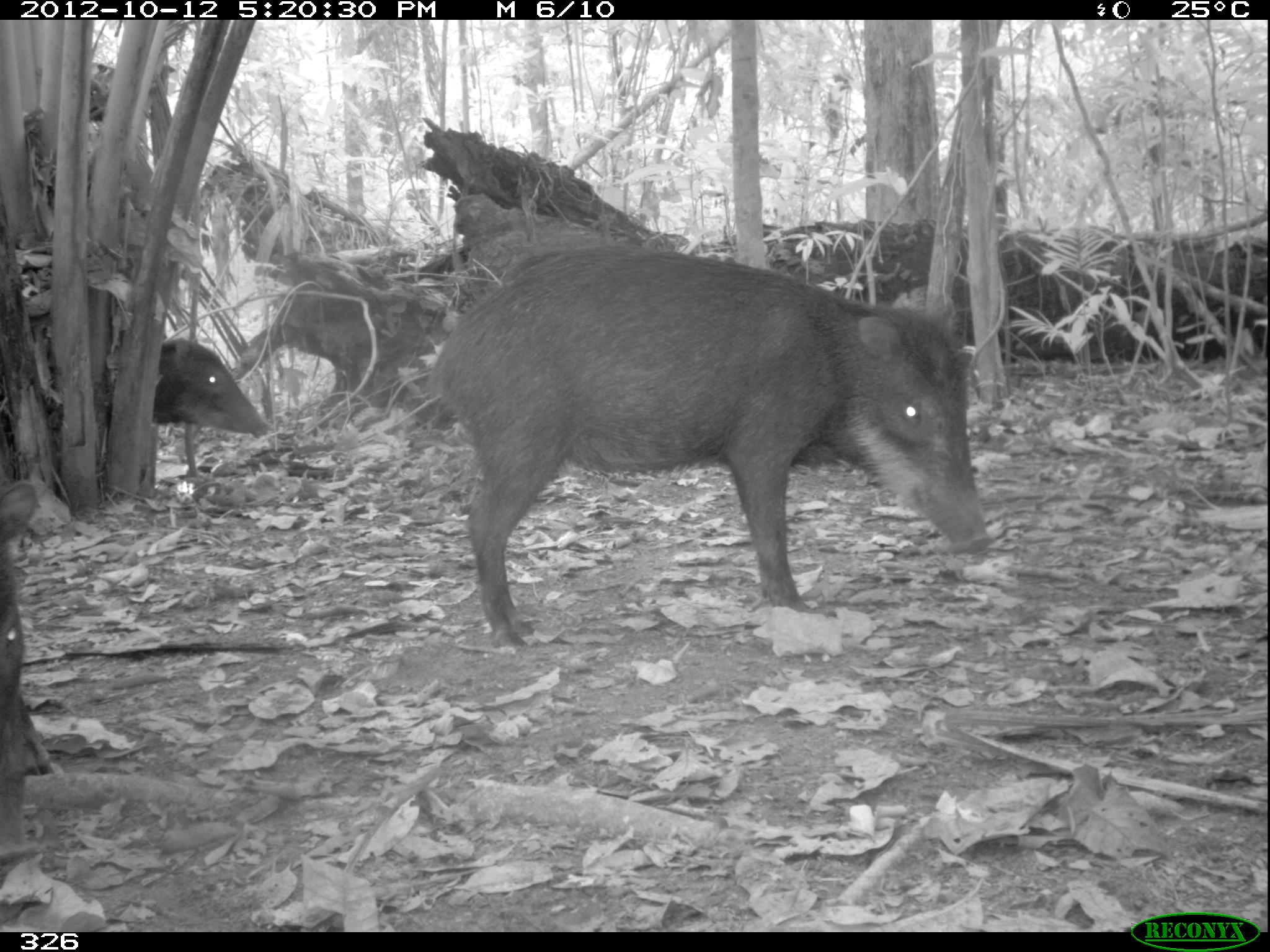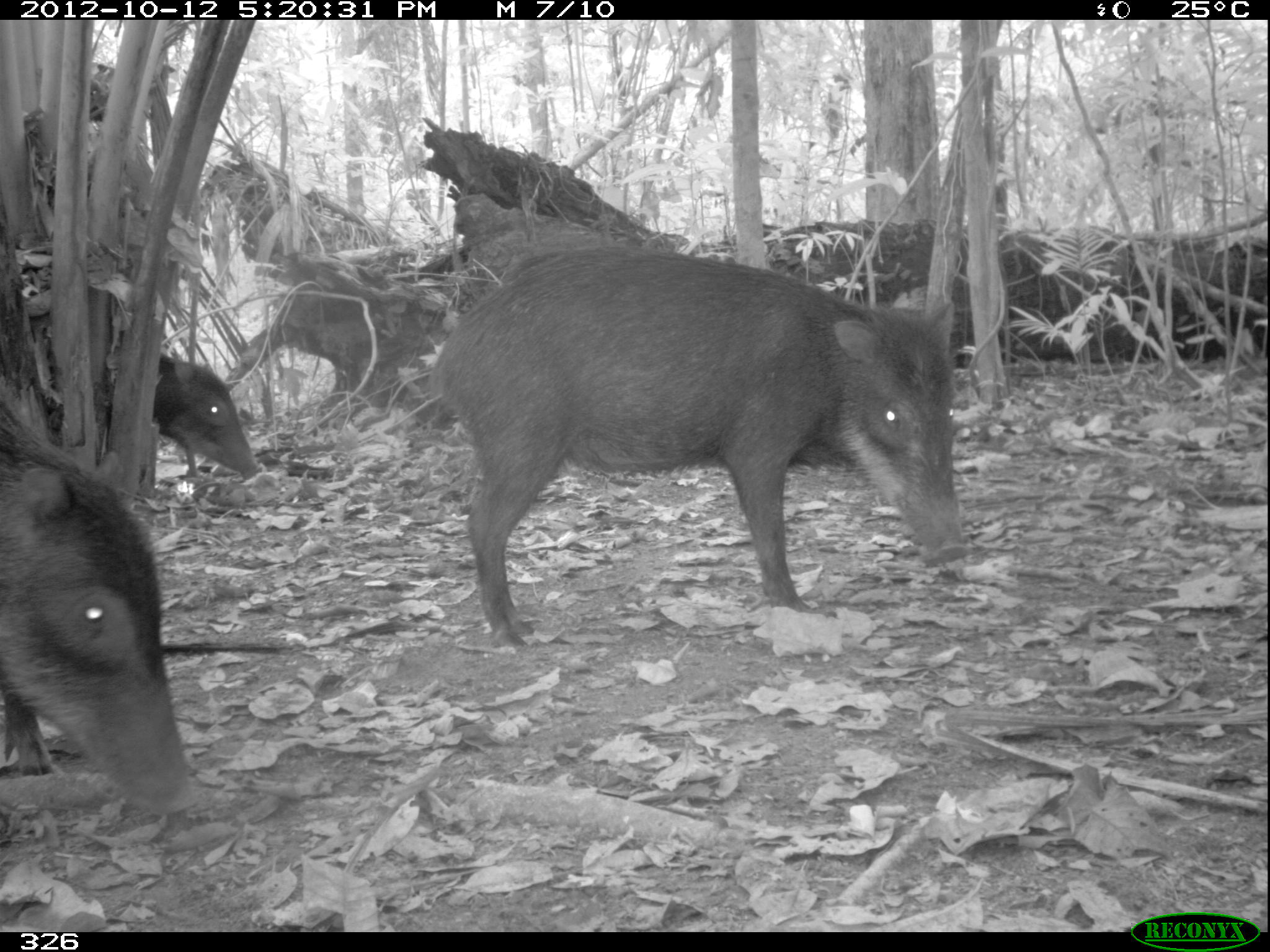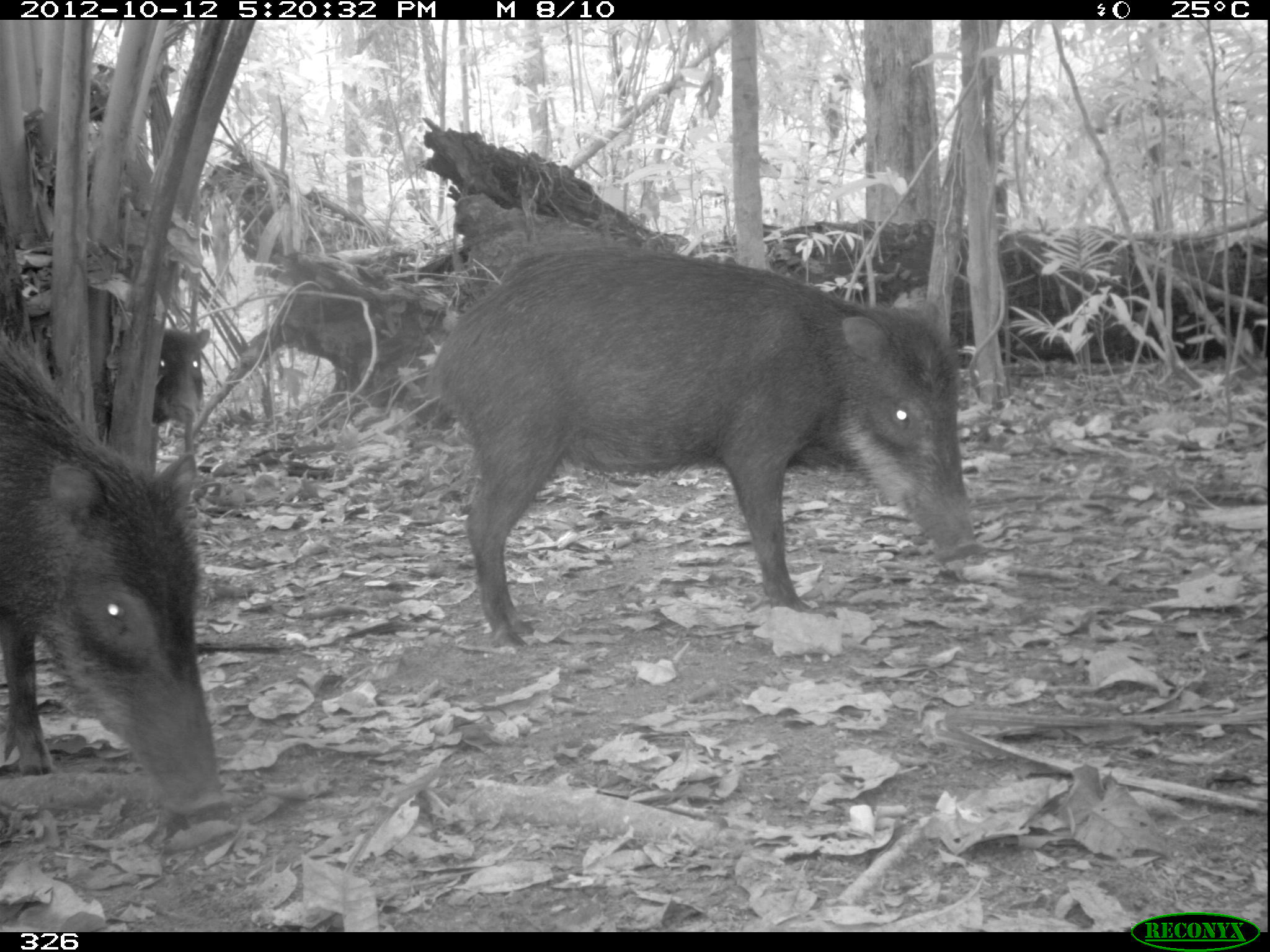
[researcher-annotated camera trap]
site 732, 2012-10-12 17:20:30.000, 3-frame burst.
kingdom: Animalia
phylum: Chordata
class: Mammalia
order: Artiodactyla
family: Tayassuidae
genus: Tayassu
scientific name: Tayassu pecari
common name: white-lipped peccary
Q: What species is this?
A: Tayassu pecari (white-lipped peccary).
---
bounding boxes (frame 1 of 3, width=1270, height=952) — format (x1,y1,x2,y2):
tayassu pecari: (423,245,994,648); (0,463,55,859); (152,337,272,439)